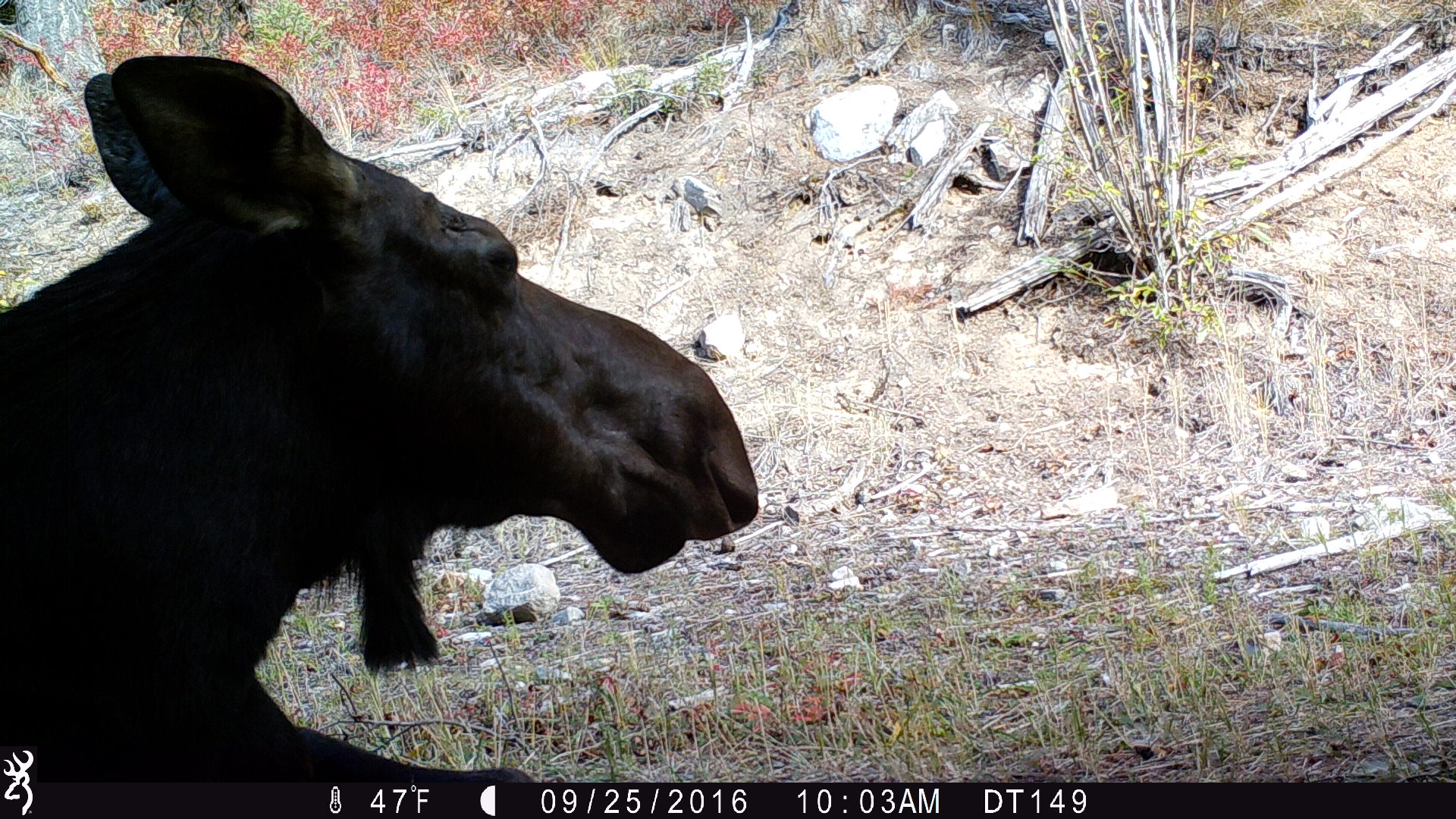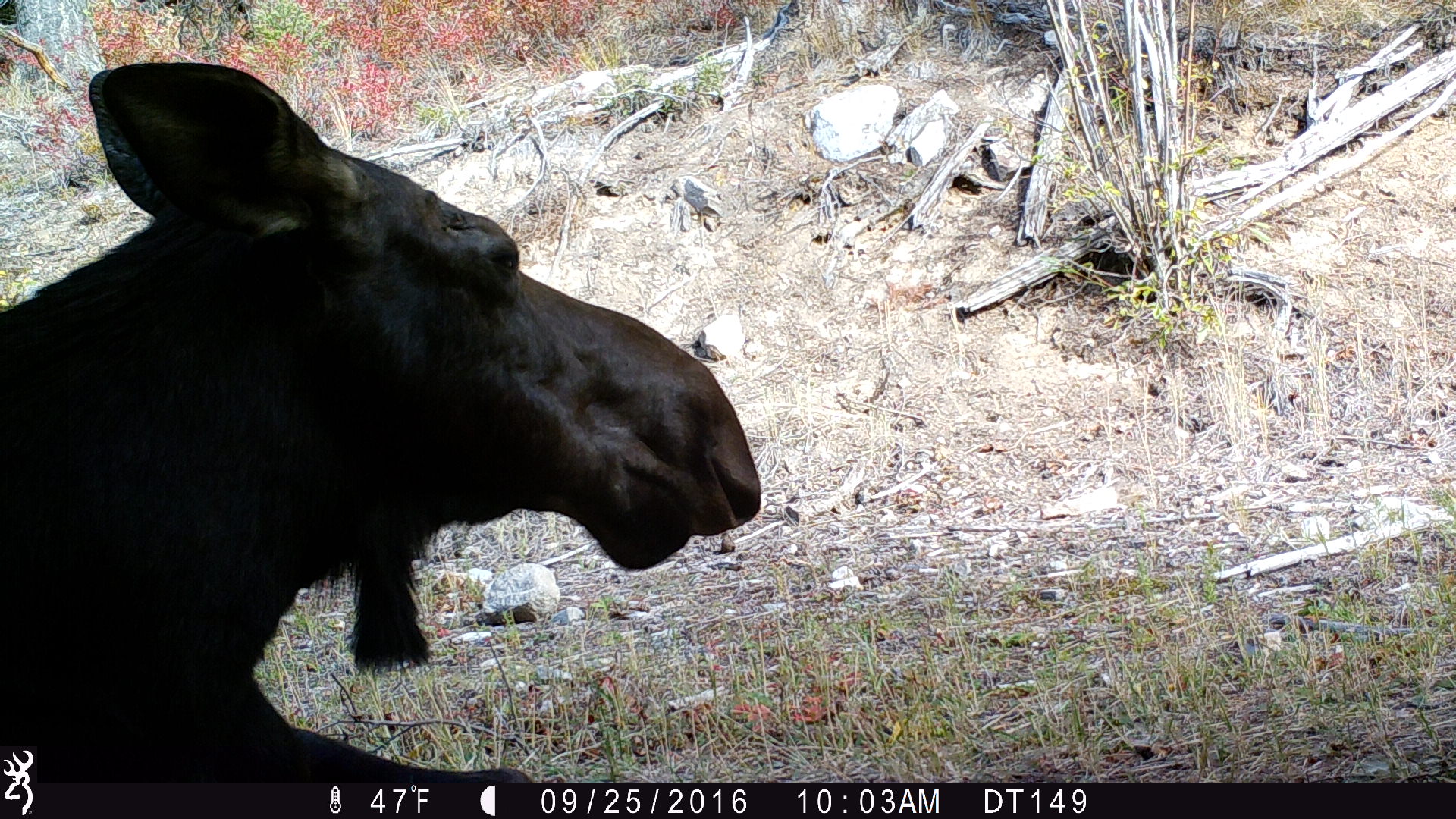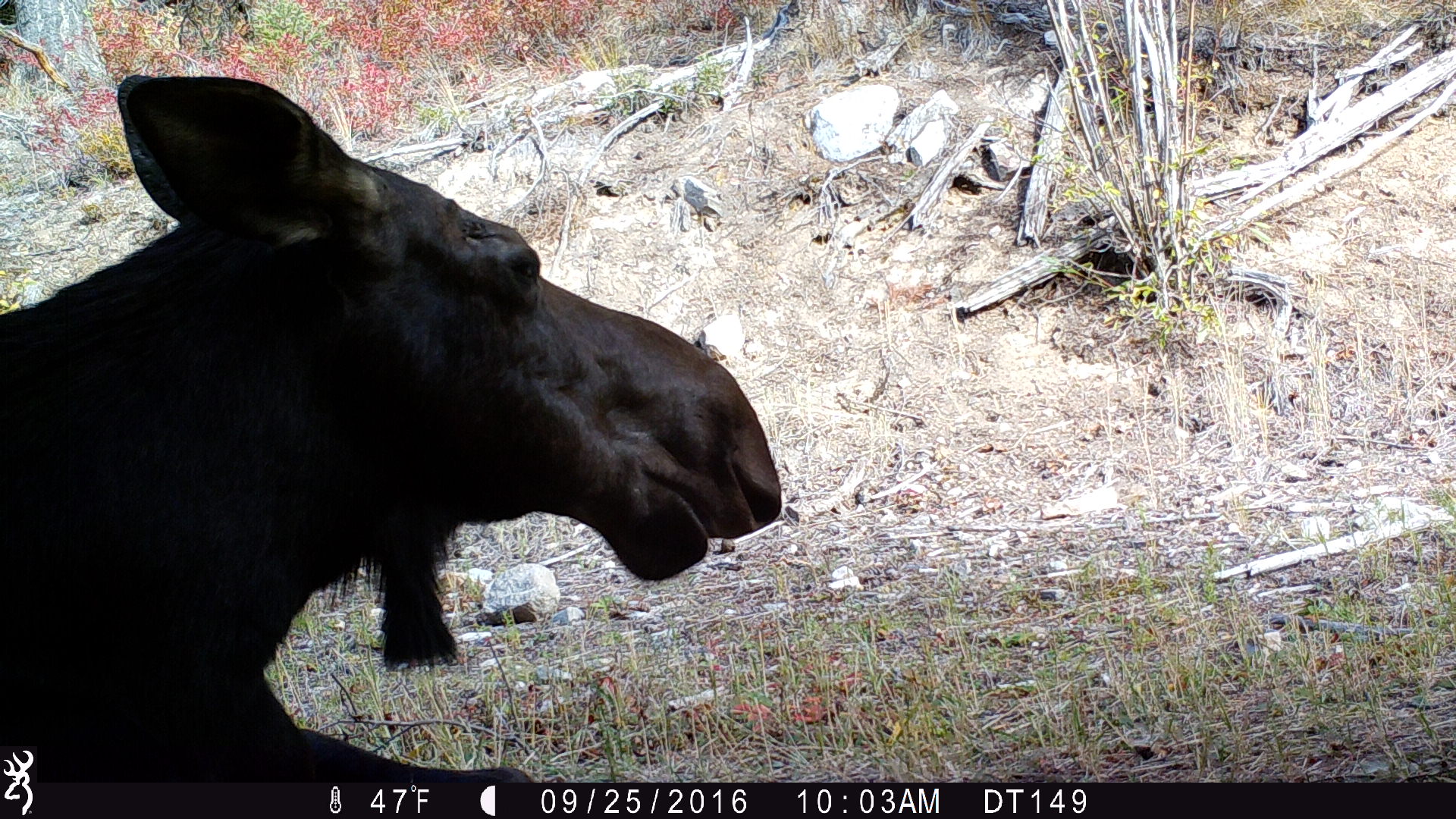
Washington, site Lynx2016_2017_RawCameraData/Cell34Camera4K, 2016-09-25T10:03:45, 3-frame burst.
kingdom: Animalia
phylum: Chordata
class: Mammalia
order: Artiodactyla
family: Cervidae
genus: Alces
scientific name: Alces alces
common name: moose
Alces alces (moose). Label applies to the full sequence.